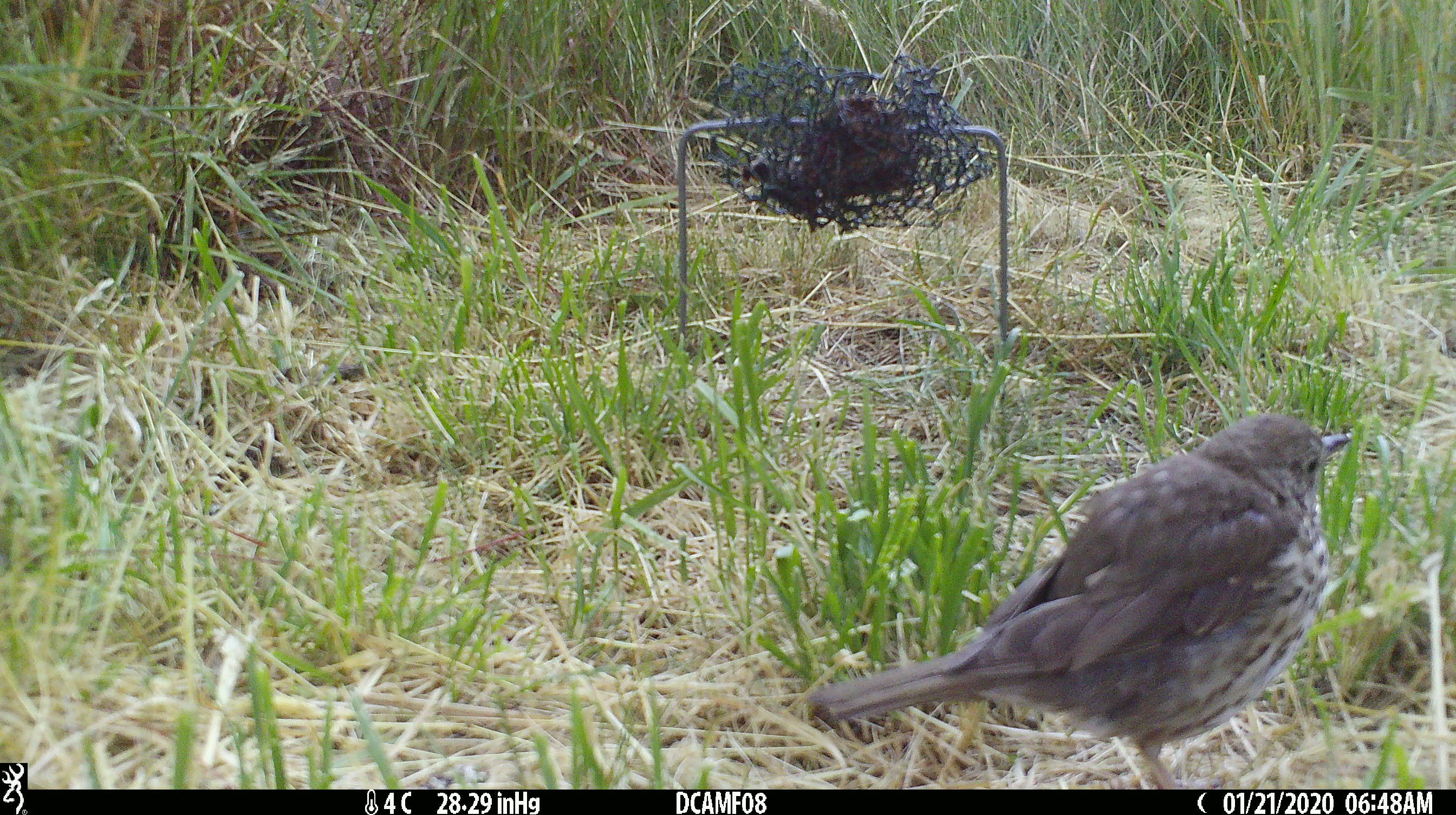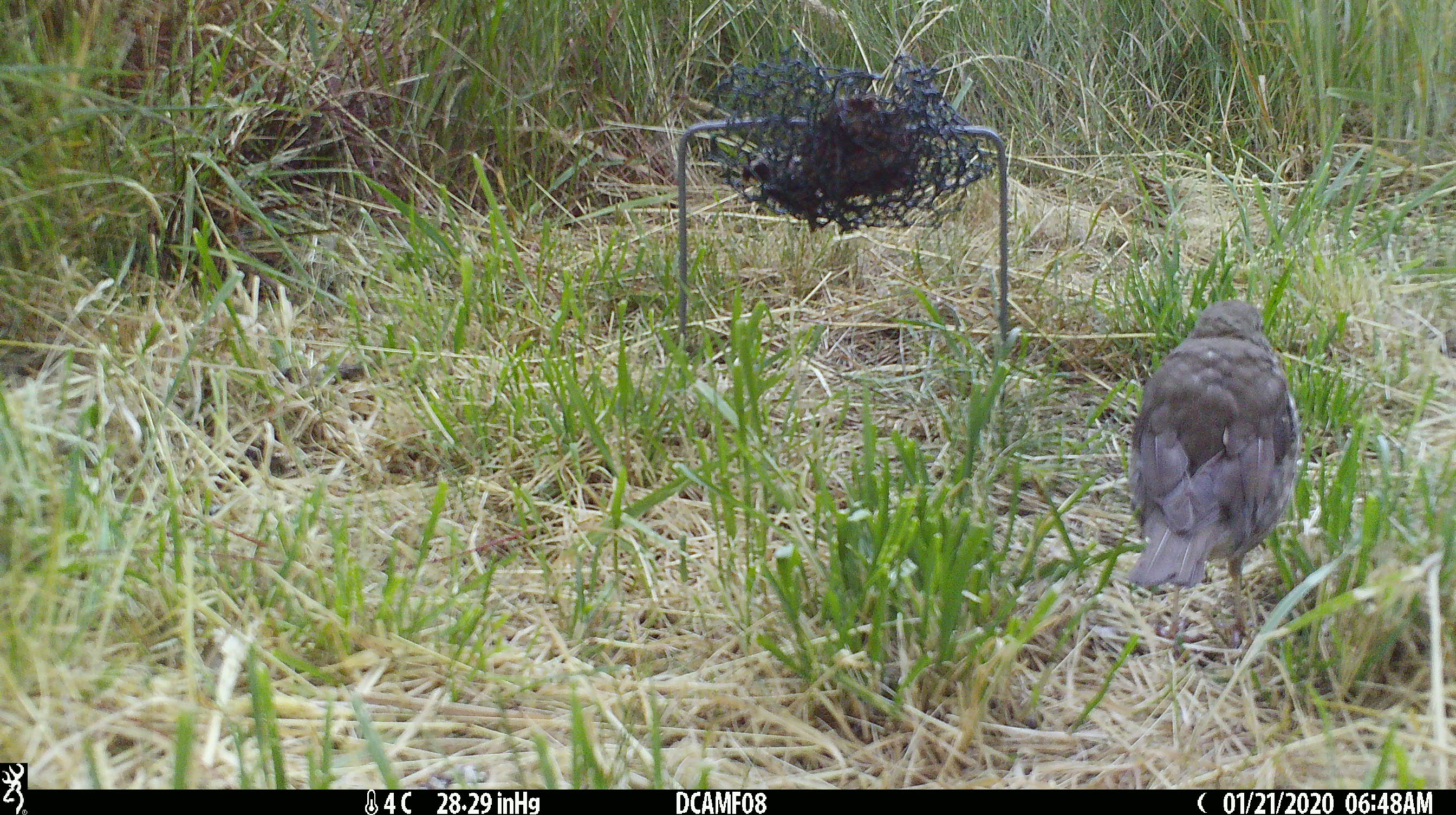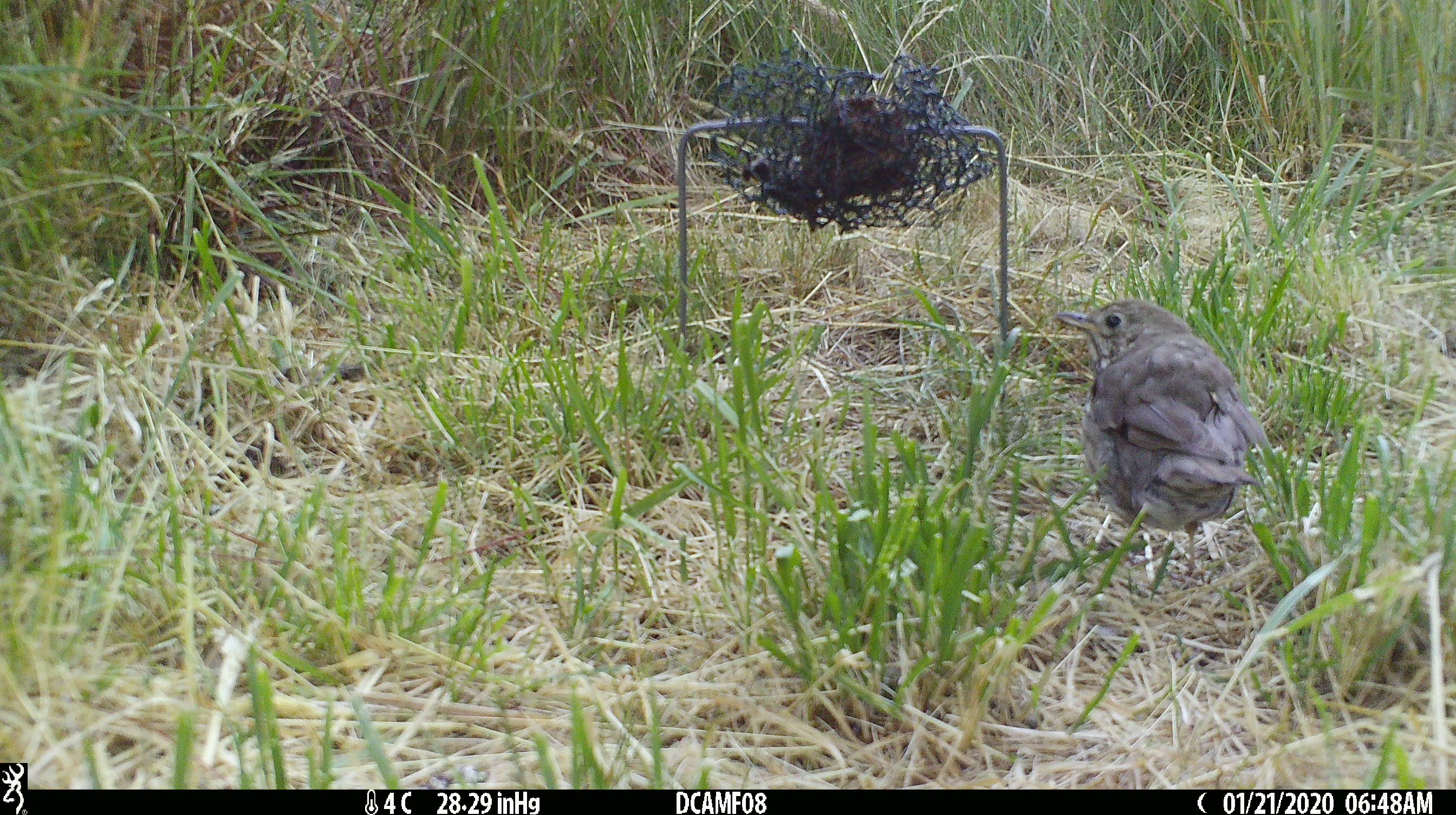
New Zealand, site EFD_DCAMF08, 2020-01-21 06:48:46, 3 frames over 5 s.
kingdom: Animalia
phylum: Chordata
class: Aves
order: Passeriformes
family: Turdidae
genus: Turdus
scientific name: Turdus philomelos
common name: song thrush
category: thrush